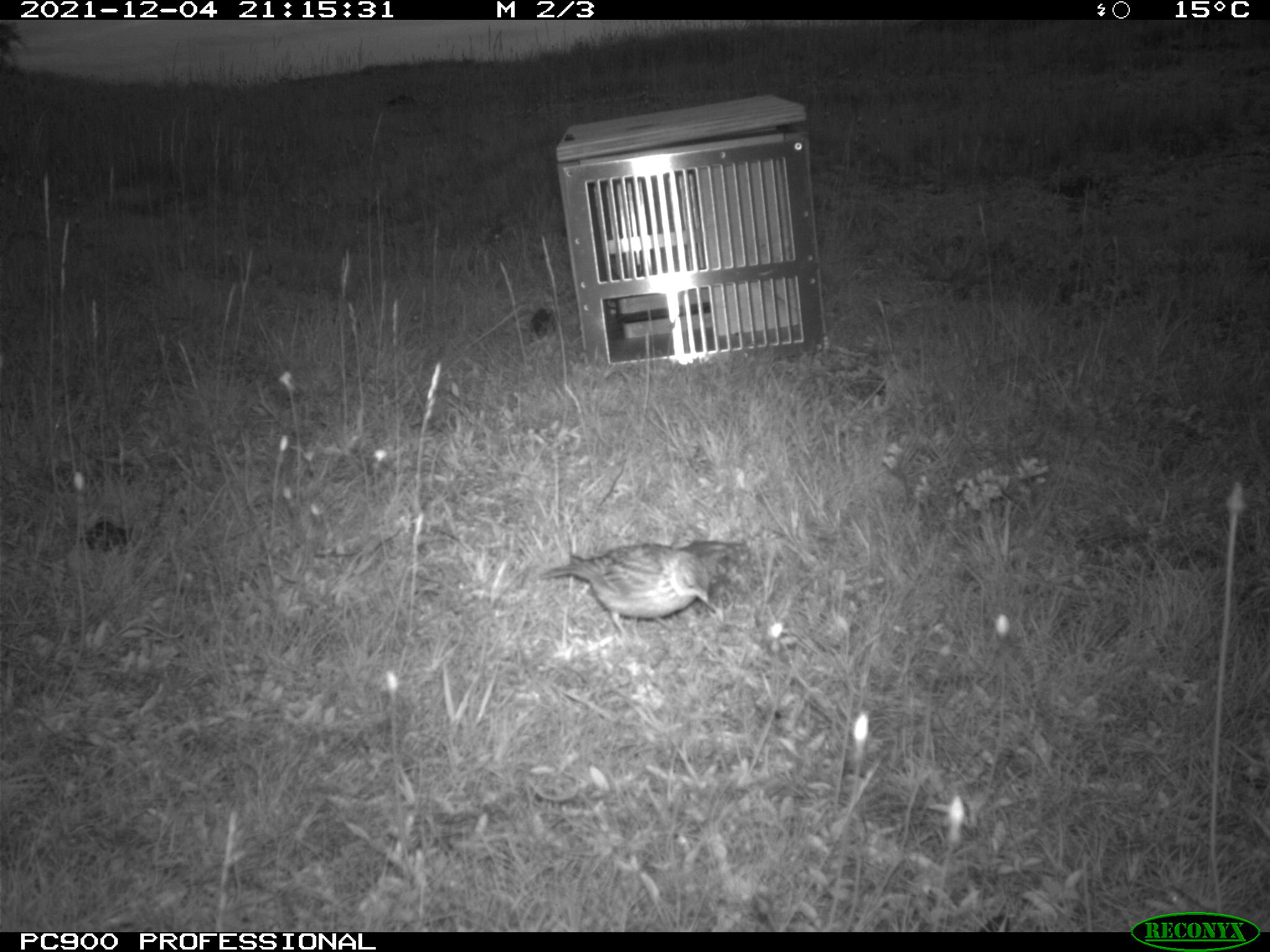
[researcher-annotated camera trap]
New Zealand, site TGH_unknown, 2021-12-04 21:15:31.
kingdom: Animalia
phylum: Chordata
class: Aves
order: Passeriformes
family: Motacillidae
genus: Anthus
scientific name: Anthus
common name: pipit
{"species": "pipit (Anthus)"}